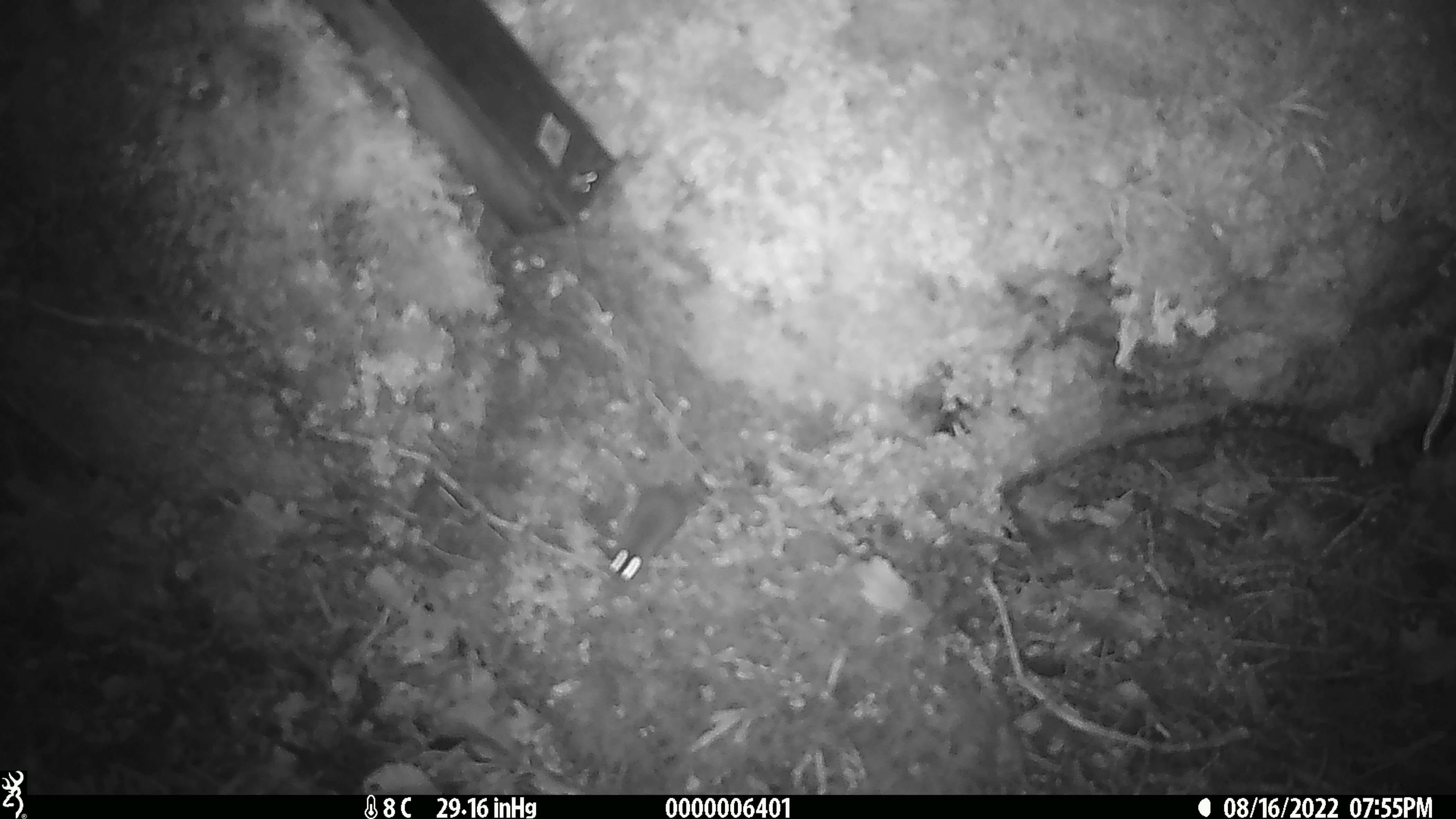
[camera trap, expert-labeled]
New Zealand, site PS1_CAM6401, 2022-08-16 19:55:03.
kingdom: Animalia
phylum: Chordata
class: Mammalia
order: Rodentia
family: Muridae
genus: Mus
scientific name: Mus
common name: mouse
Mouse (Mus).